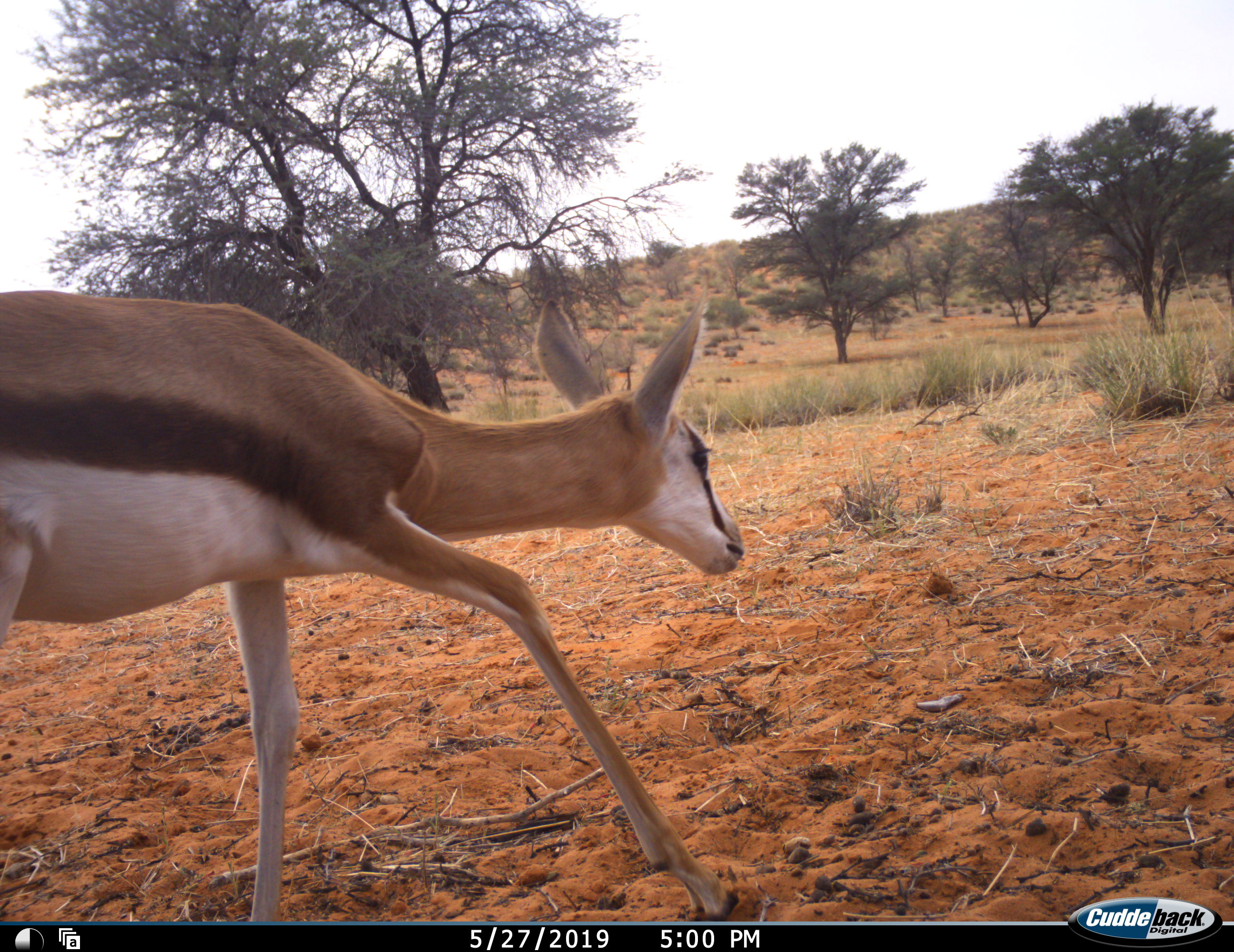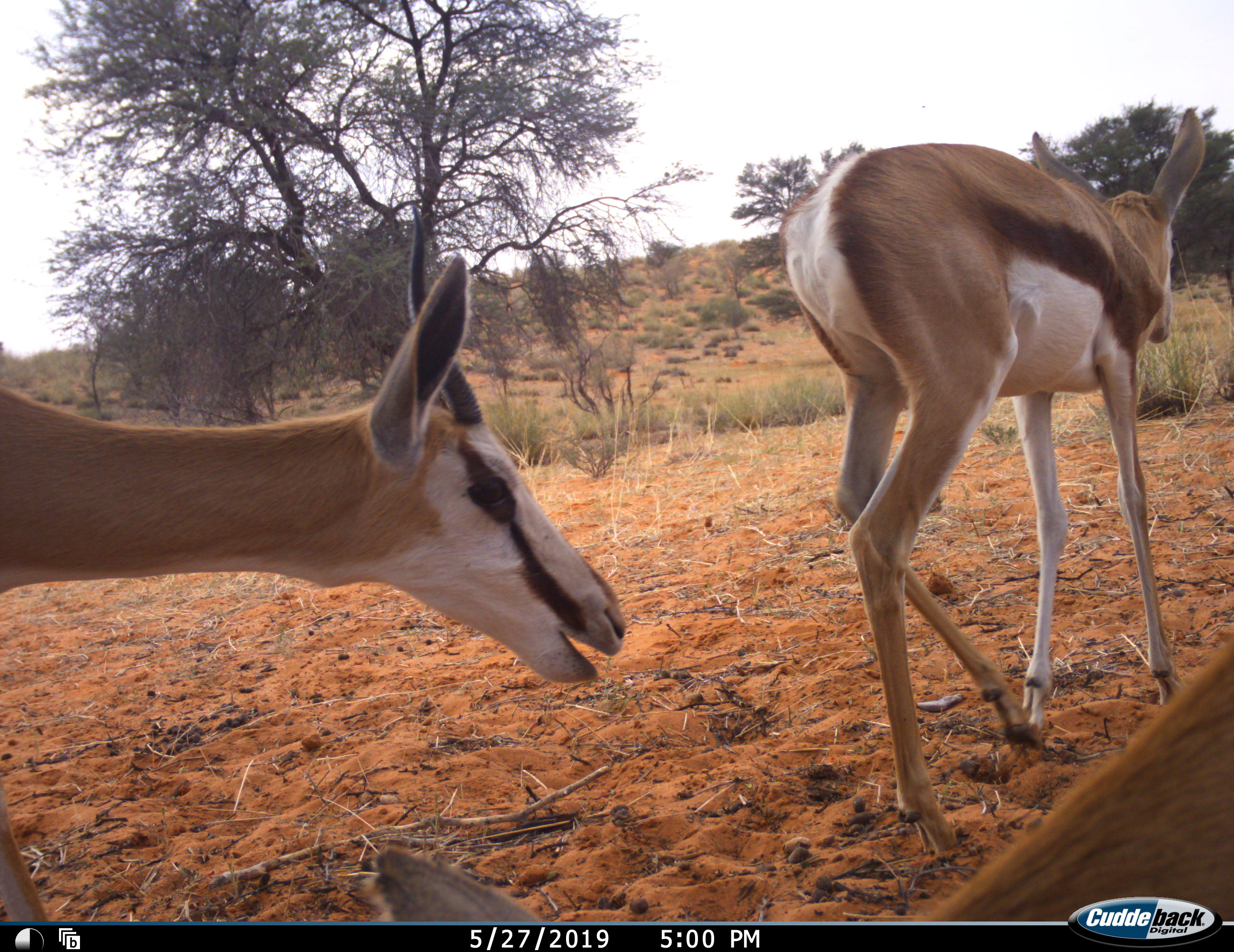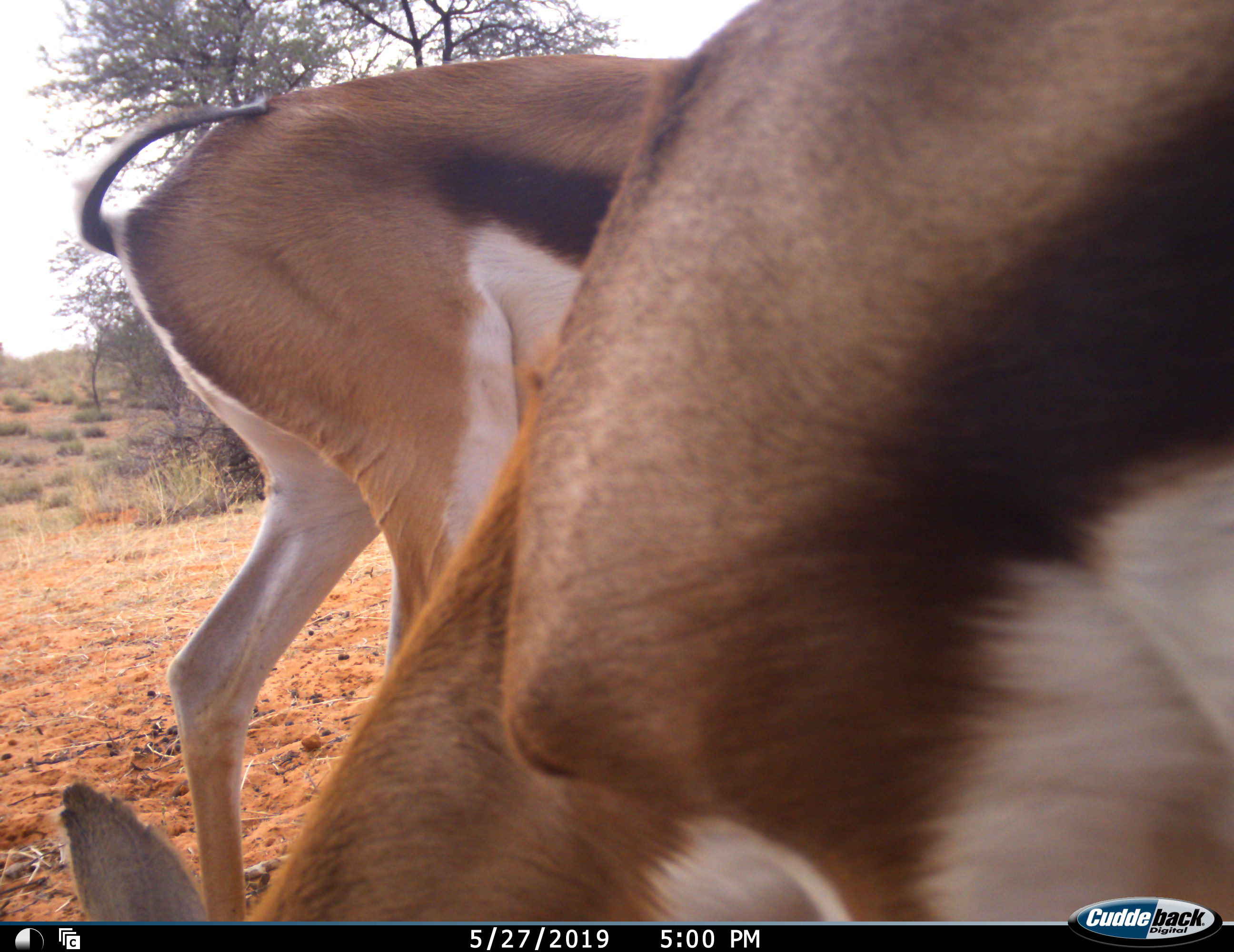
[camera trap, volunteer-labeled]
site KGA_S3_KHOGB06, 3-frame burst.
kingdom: Animalia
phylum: Chordata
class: Mammalia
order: Artiodactyla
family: Bovidae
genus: Antidorcas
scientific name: Antidorcas marsupialis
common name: springbok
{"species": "springbok (Antidorcas marsupialis)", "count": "3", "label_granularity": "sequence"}